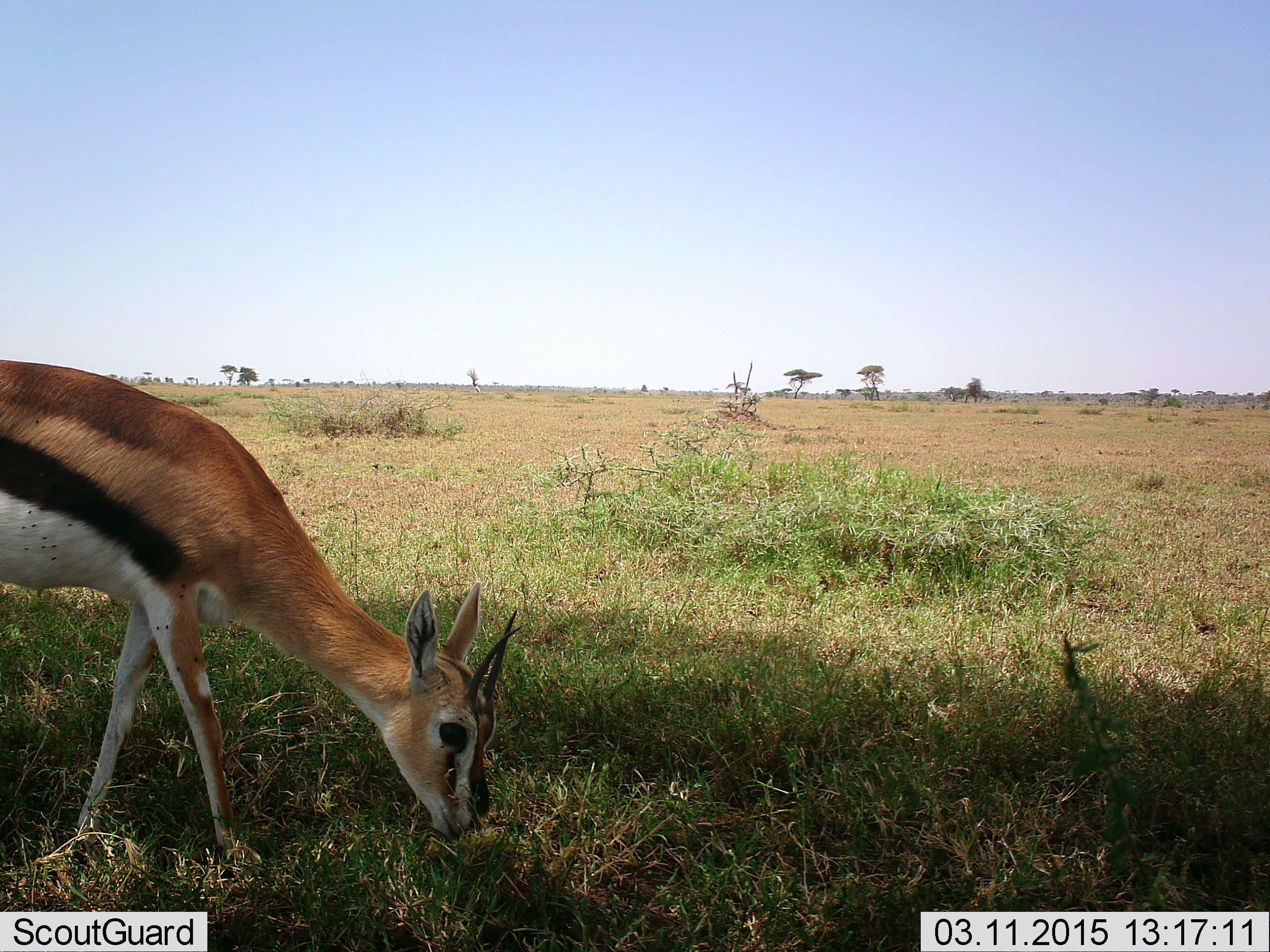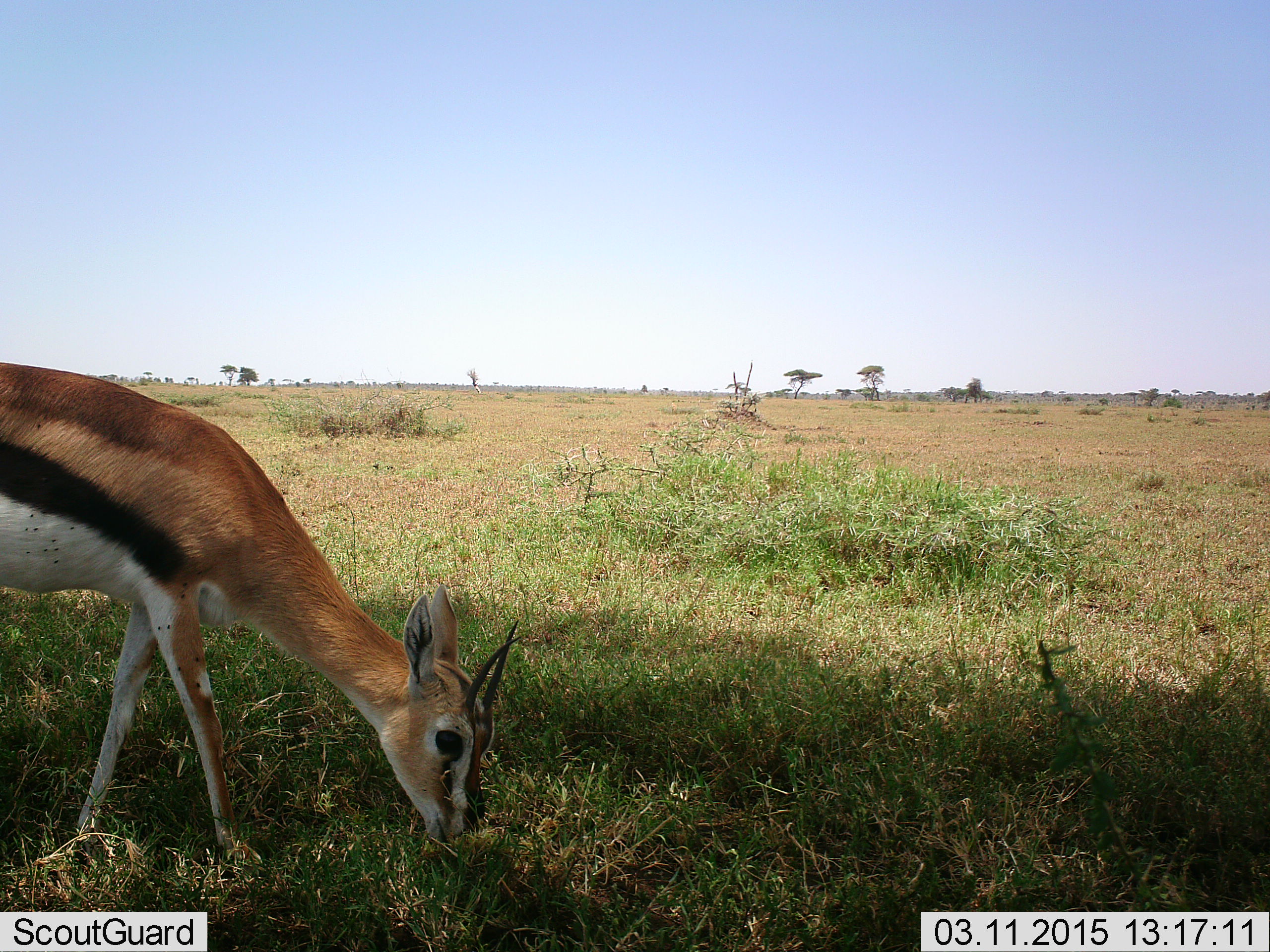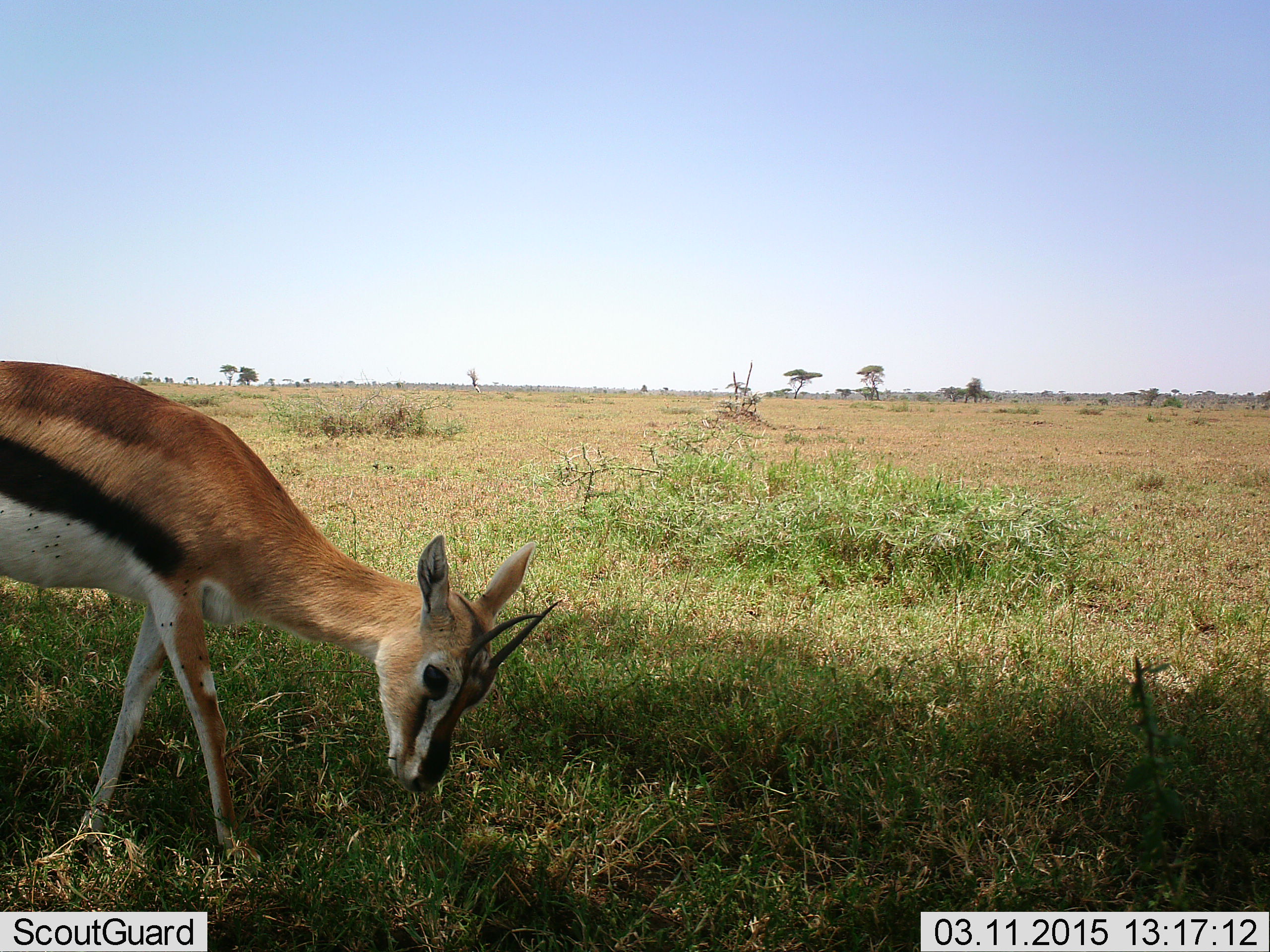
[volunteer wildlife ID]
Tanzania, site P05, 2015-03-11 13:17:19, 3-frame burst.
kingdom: Animalia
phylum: Chordata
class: Mammalia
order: Artiodactyla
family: Bovidae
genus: Eudorcas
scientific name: Eudorcas thomsonii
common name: thomson's gazelle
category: gazellethomsons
Gazellethomsons (thomson's gazelle) (Eudorcas thomsonii), count 1. Behavior (volunteer vote fractions): standing 0%, resting 0%, moving 0%, interacting 0%. Young present (vote fraction): 0%. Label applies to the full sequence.